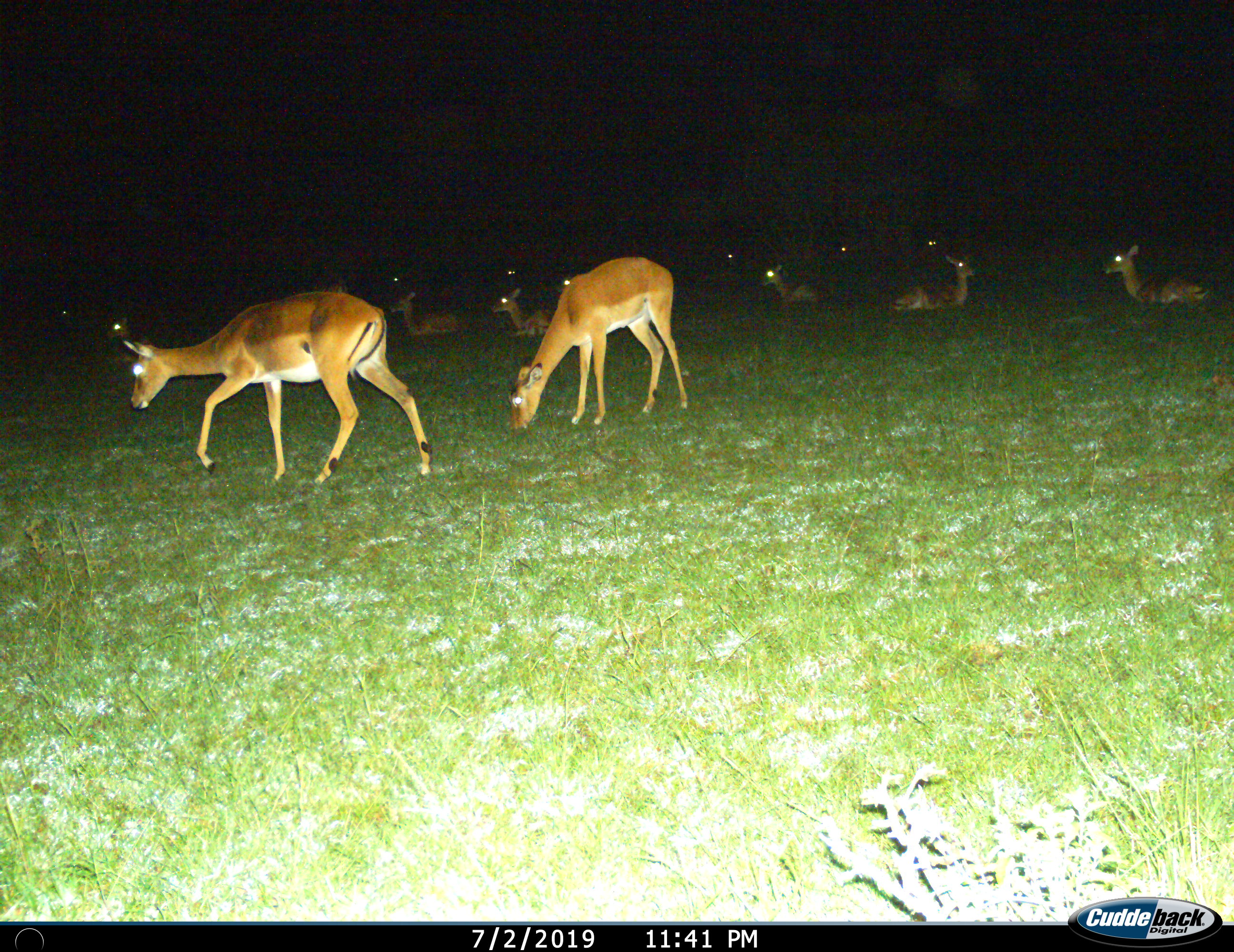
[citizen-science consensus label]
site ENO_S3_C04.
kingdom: Animalia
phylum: Chordata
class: Mammalia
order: Artiodactyla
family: Bovidae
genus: Aepyceros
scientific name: Aepyceros melampus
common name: impala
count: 11-50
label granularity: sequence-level